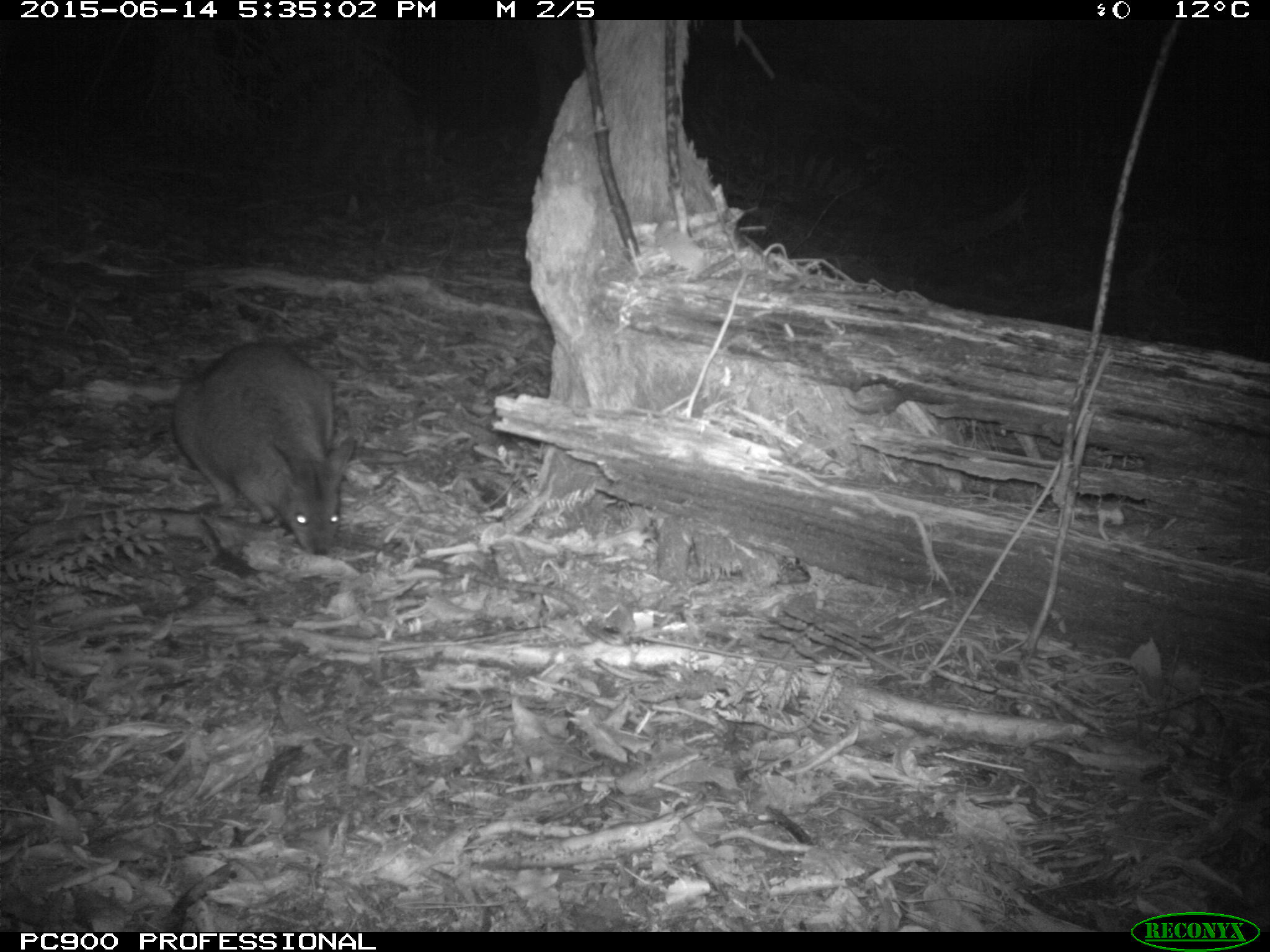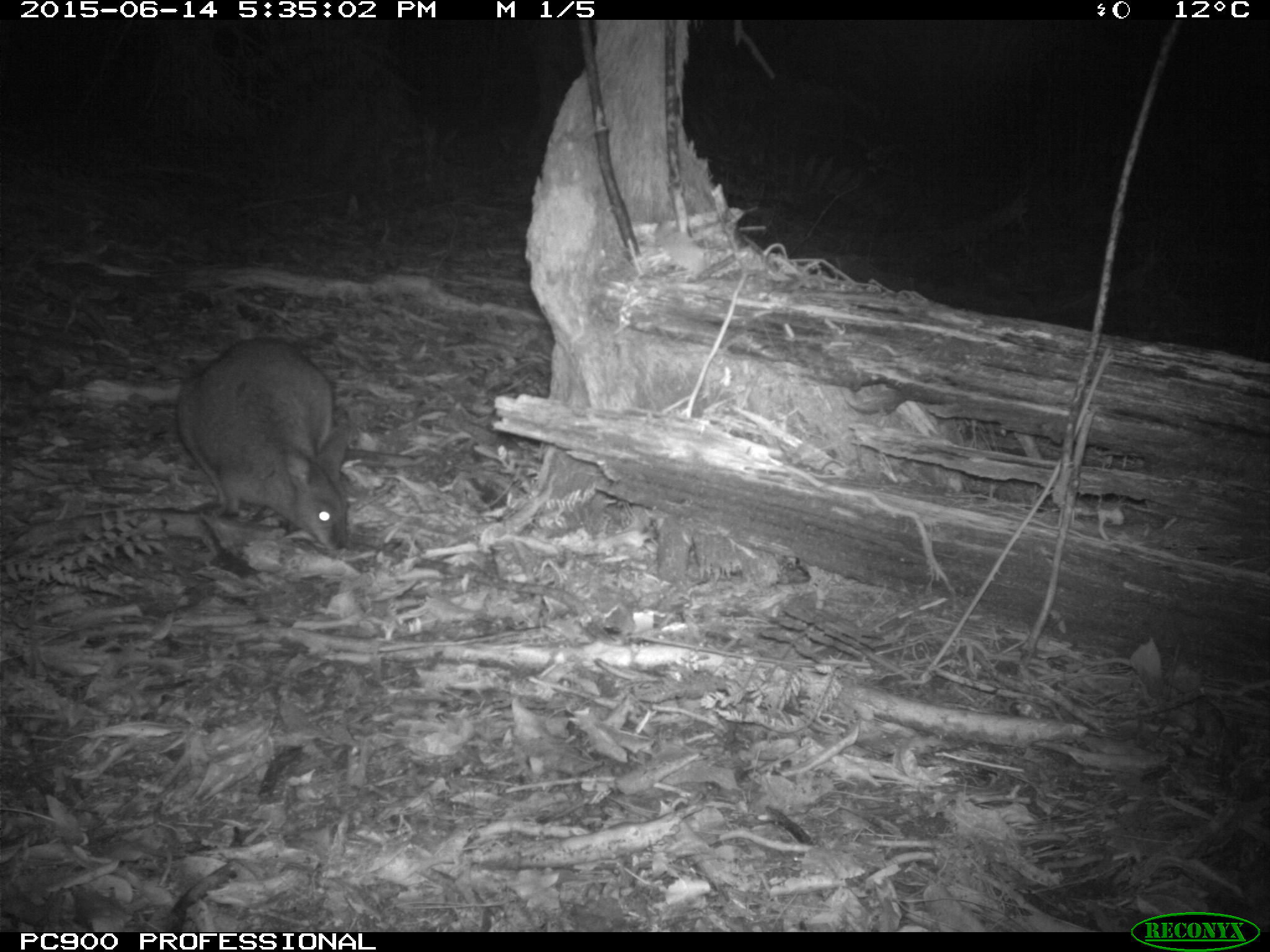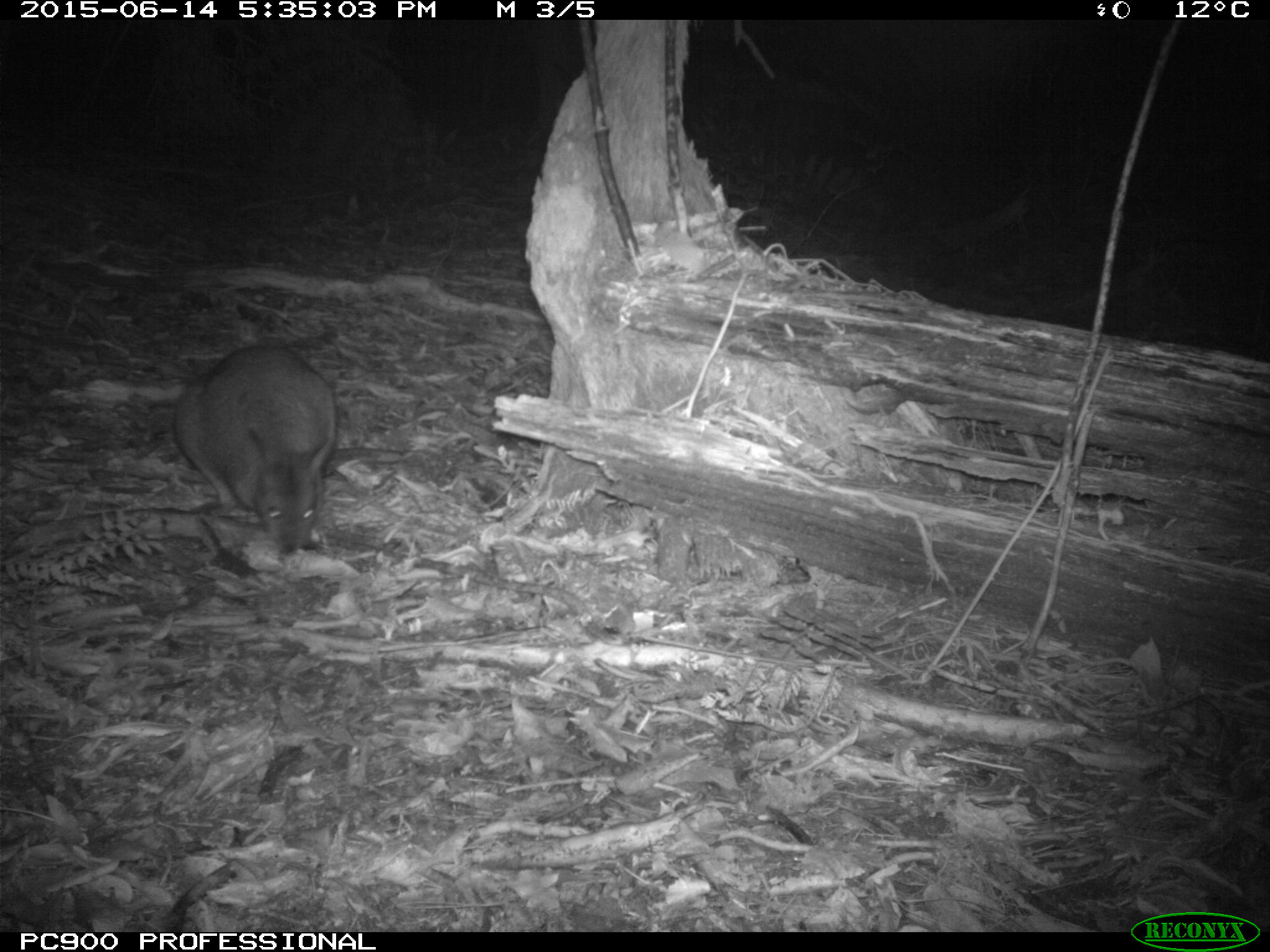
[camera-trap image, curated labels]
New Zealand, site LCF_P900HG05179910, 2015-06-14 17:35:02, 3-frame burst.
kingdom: Animalia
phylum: Chordata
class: Mammalia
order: Diprotodontia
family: Macropodidae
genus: Notamacropus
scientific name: Notamacropus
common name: wallaby